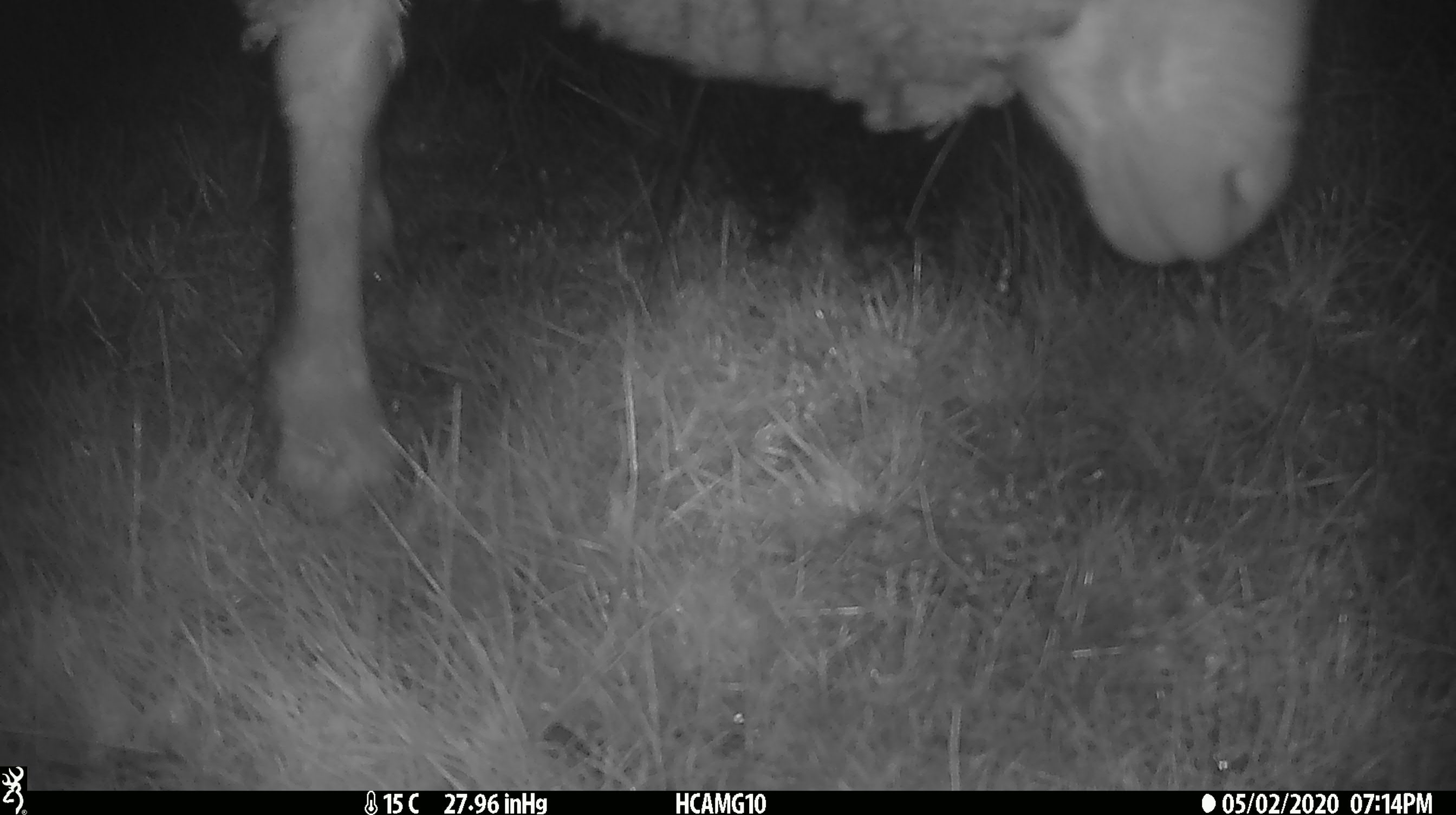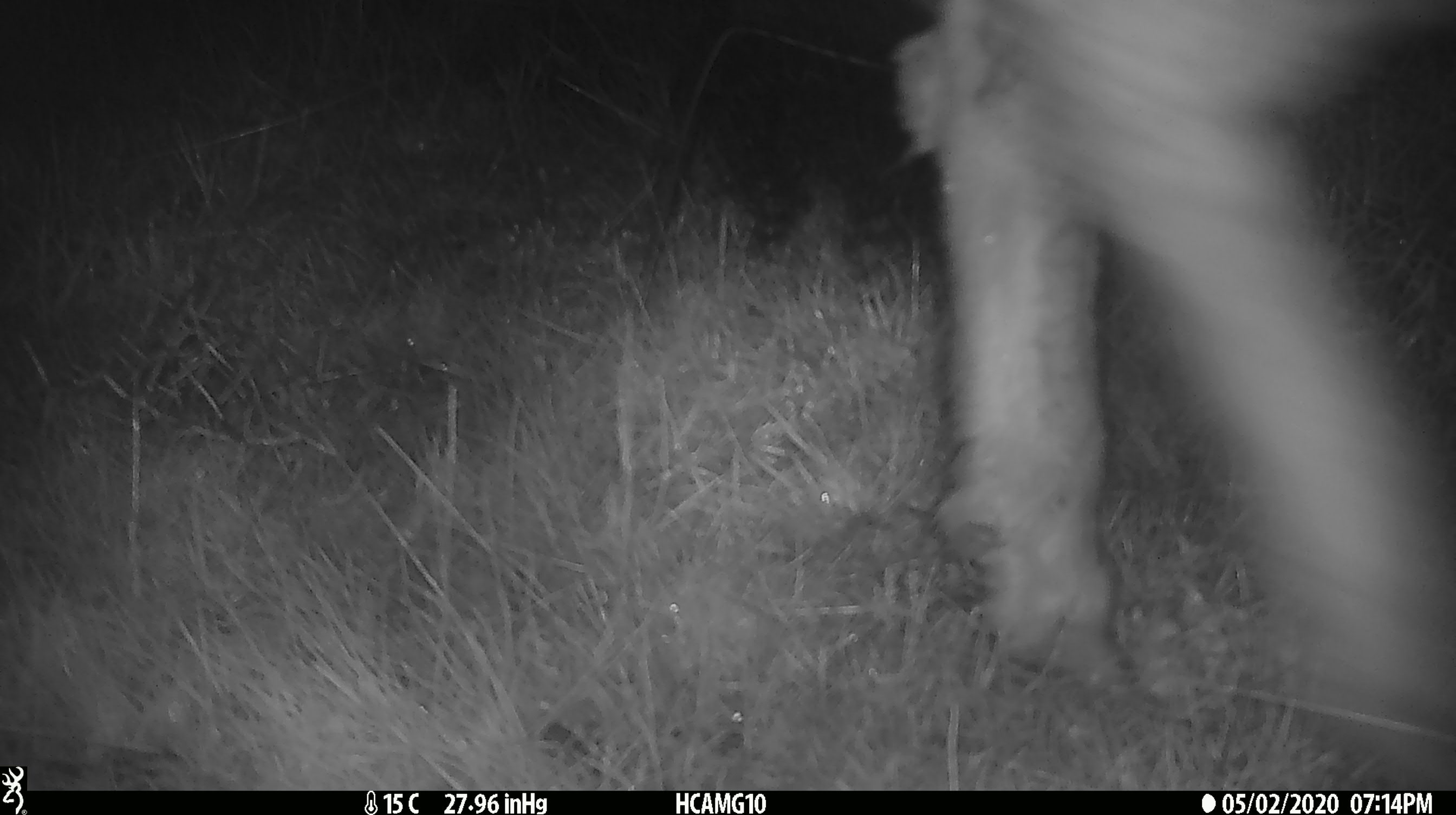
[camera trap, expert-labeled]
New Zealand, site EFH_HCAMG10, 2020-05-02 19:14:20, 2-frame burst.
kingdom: Animalia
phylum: Chordata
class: Mammalia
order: Artiodactyla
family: Bovidae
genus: Ovis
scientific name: Ovis aries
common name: domestic sheep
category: sheep